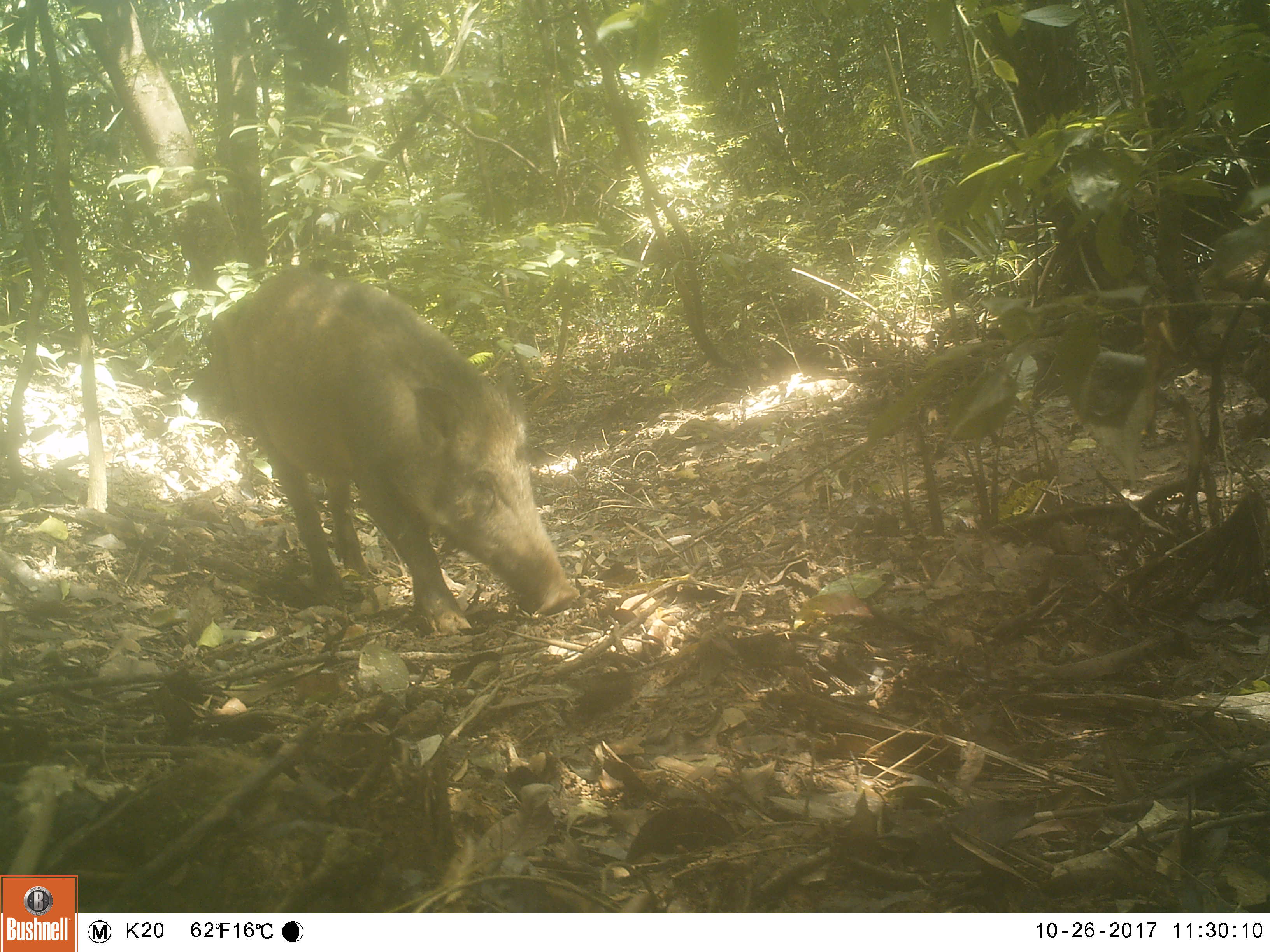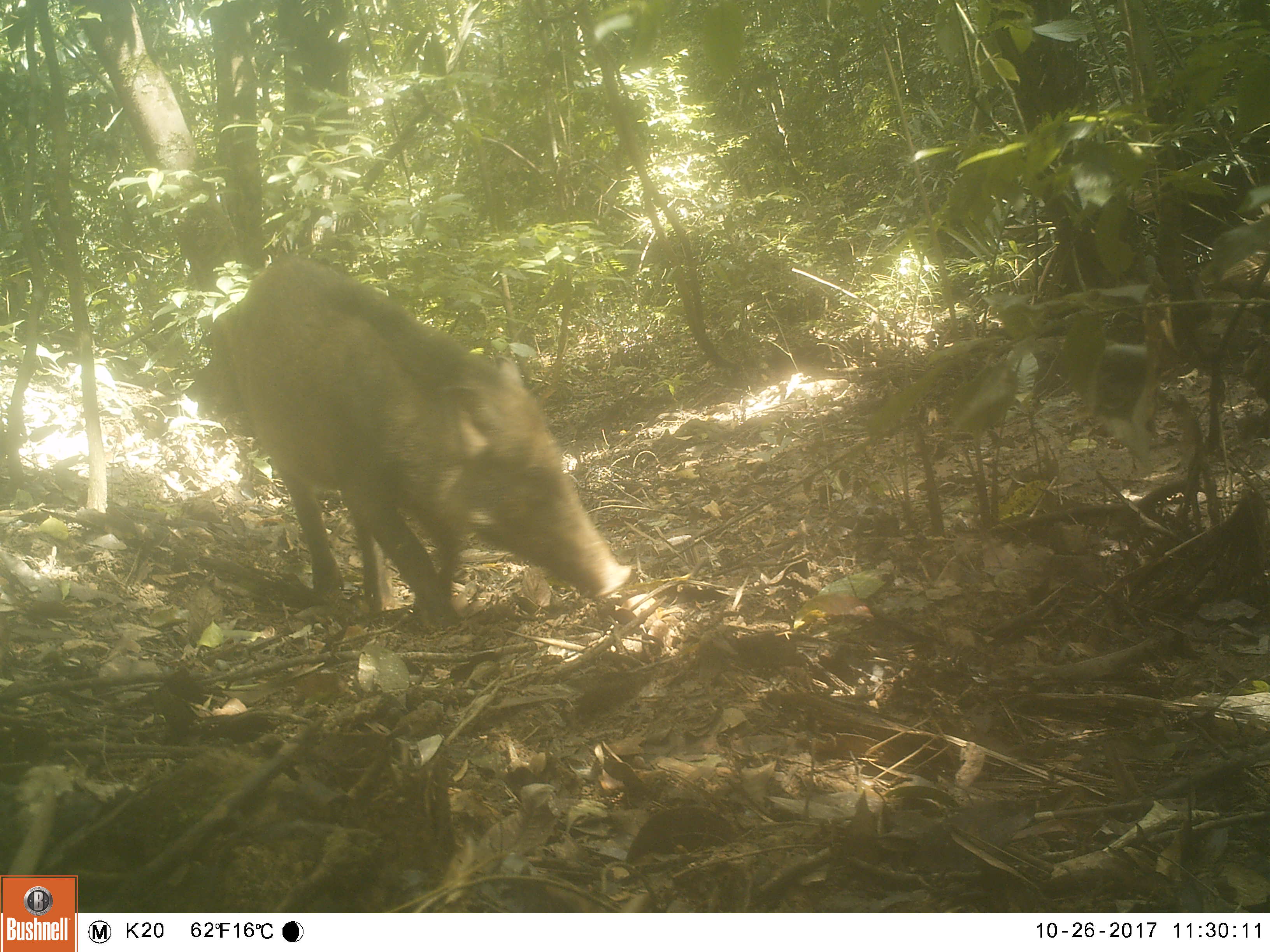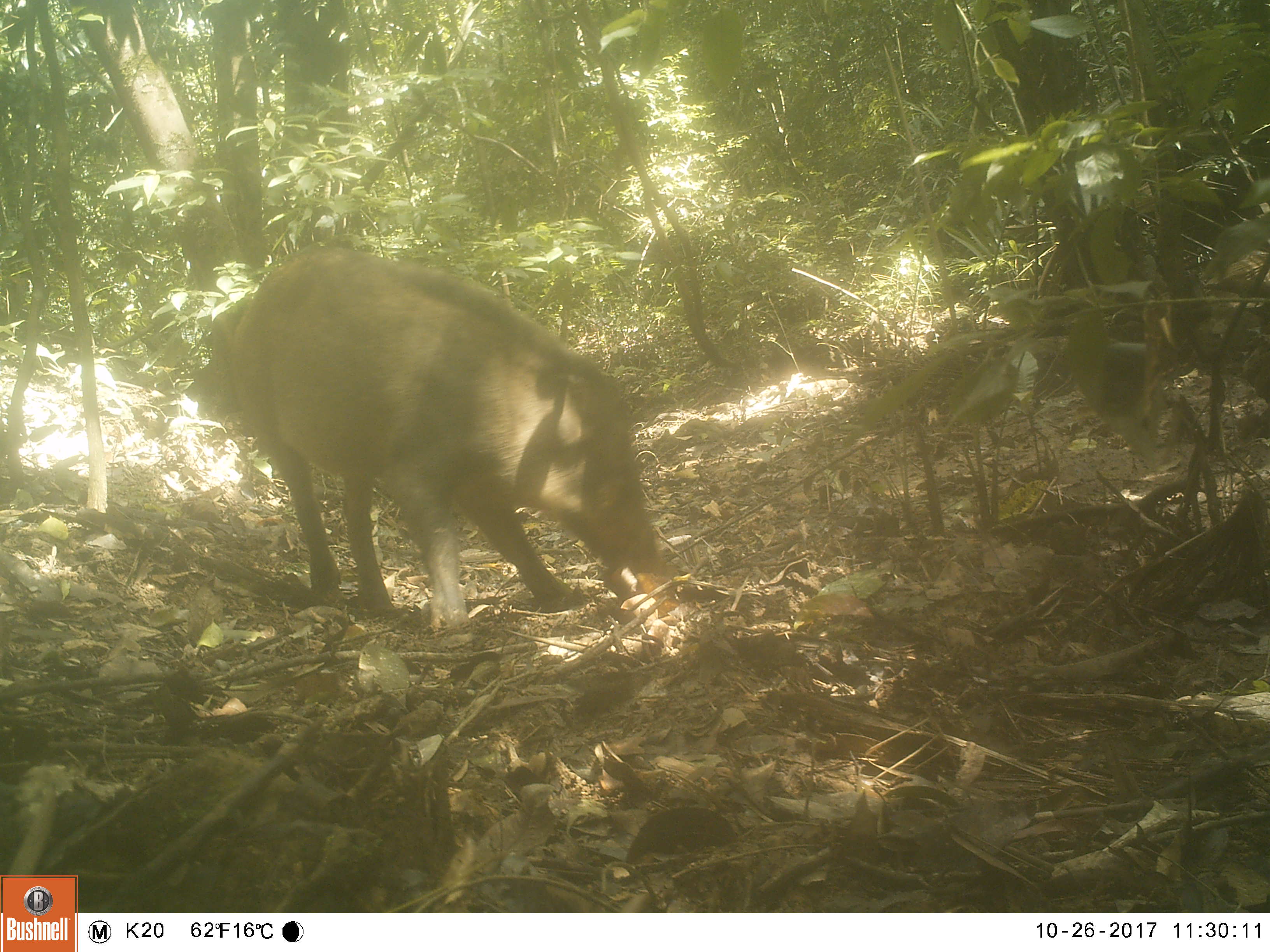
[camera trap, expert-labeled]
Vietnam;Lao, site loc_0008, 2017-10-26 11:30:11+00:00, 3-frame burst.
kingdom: Animalia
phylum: Chordata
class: Mammalia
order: Artiodactyla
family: Suidae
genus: Sus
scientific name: Sus scrofa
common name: eurasian wild pig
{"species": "eurasian wild pig (Sus scrofa)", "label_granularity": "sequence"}